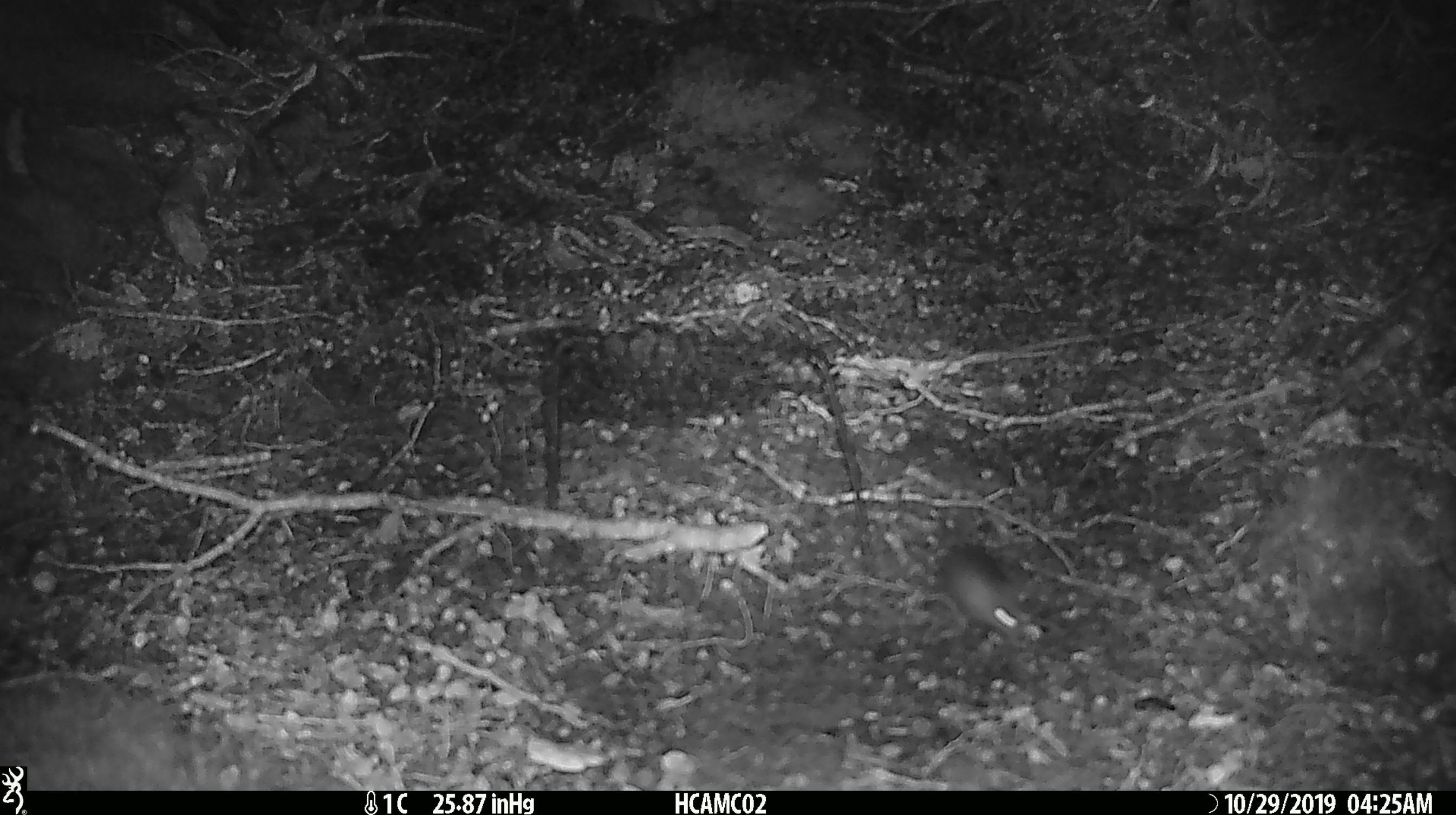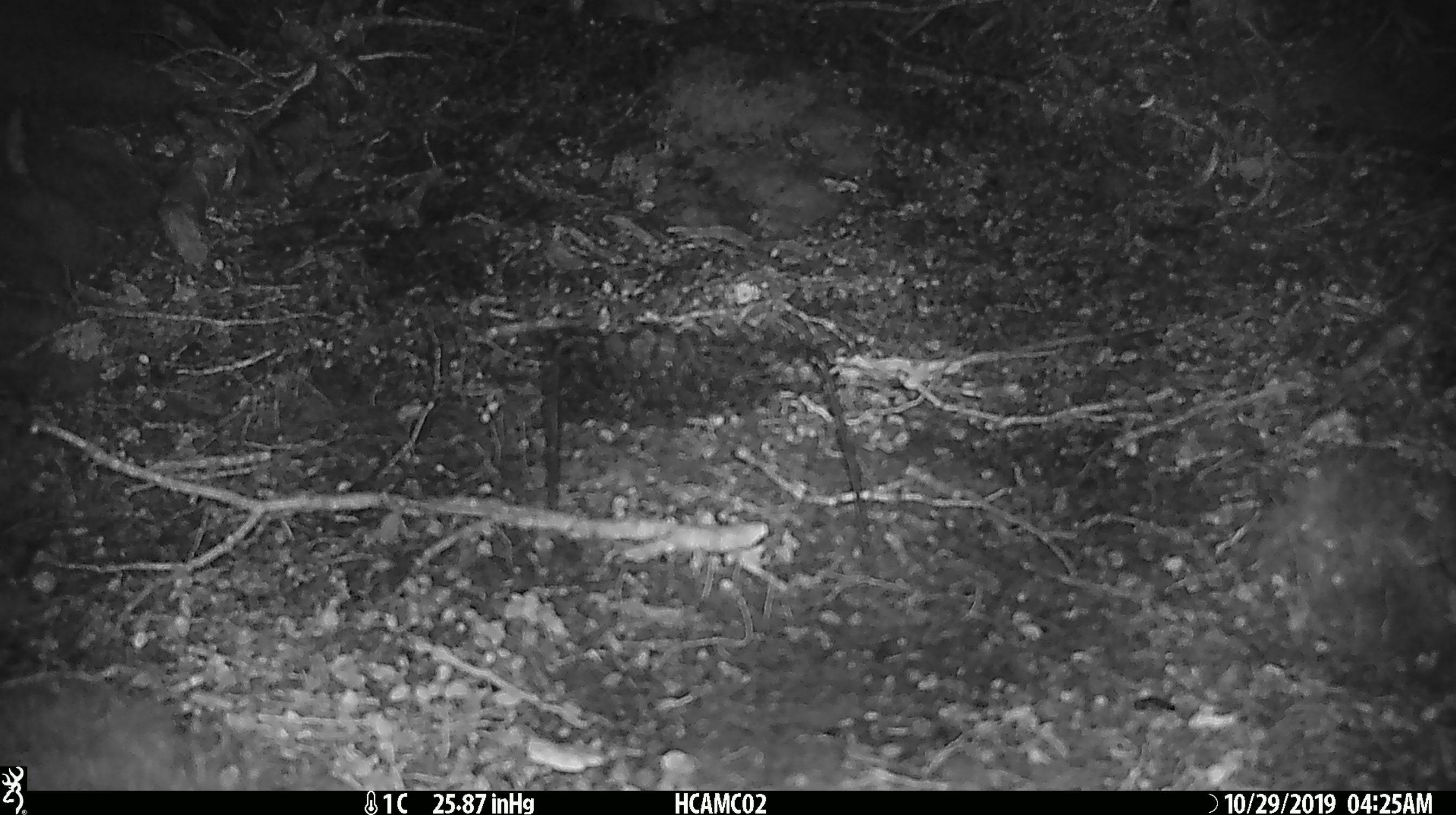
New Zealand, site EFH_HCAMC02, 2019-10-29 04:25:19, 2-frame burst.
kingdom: Animalia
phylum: Chordata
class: Mammalia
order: Rodentia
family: Muridae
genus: Mus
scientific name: Mus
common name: mouse